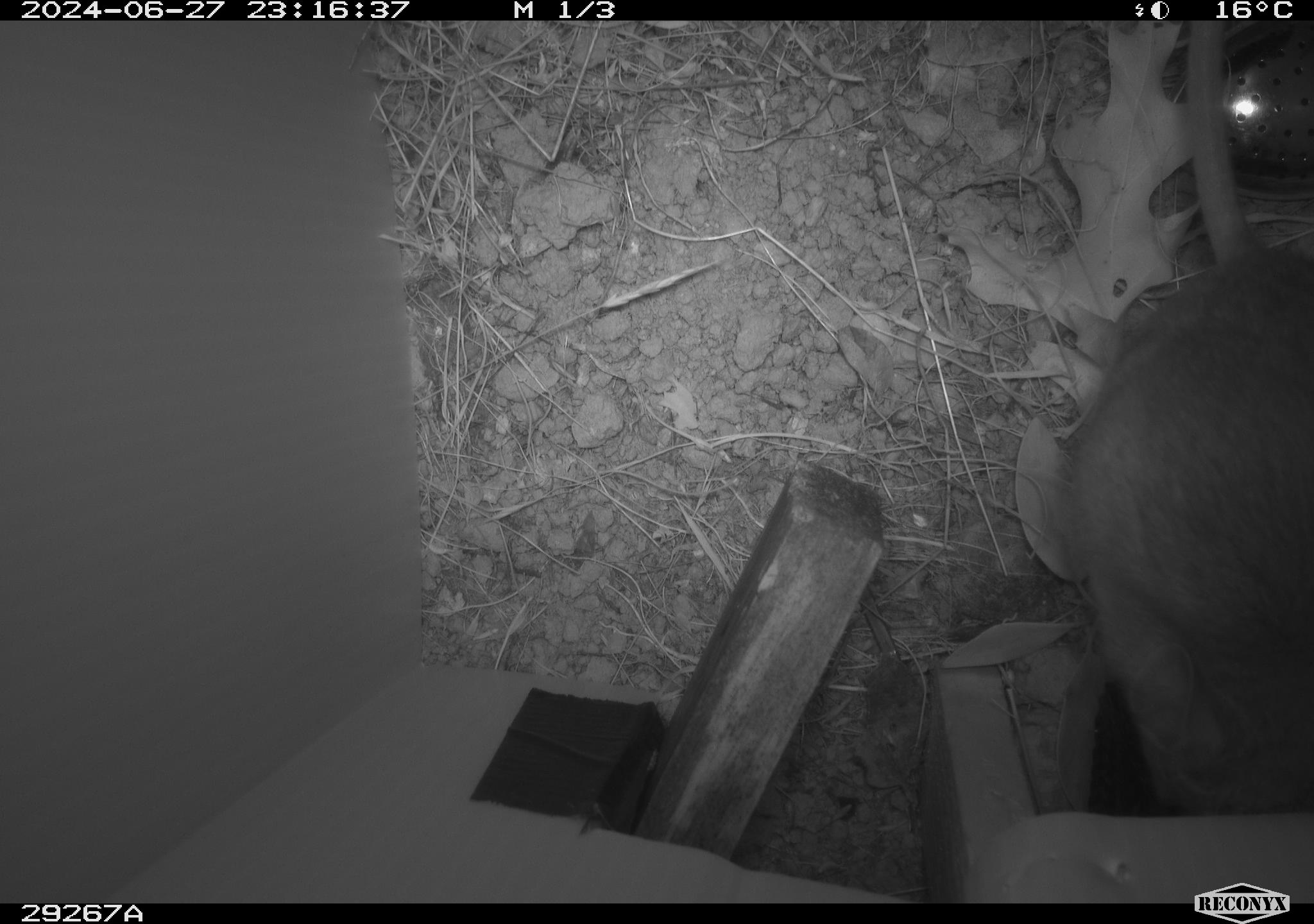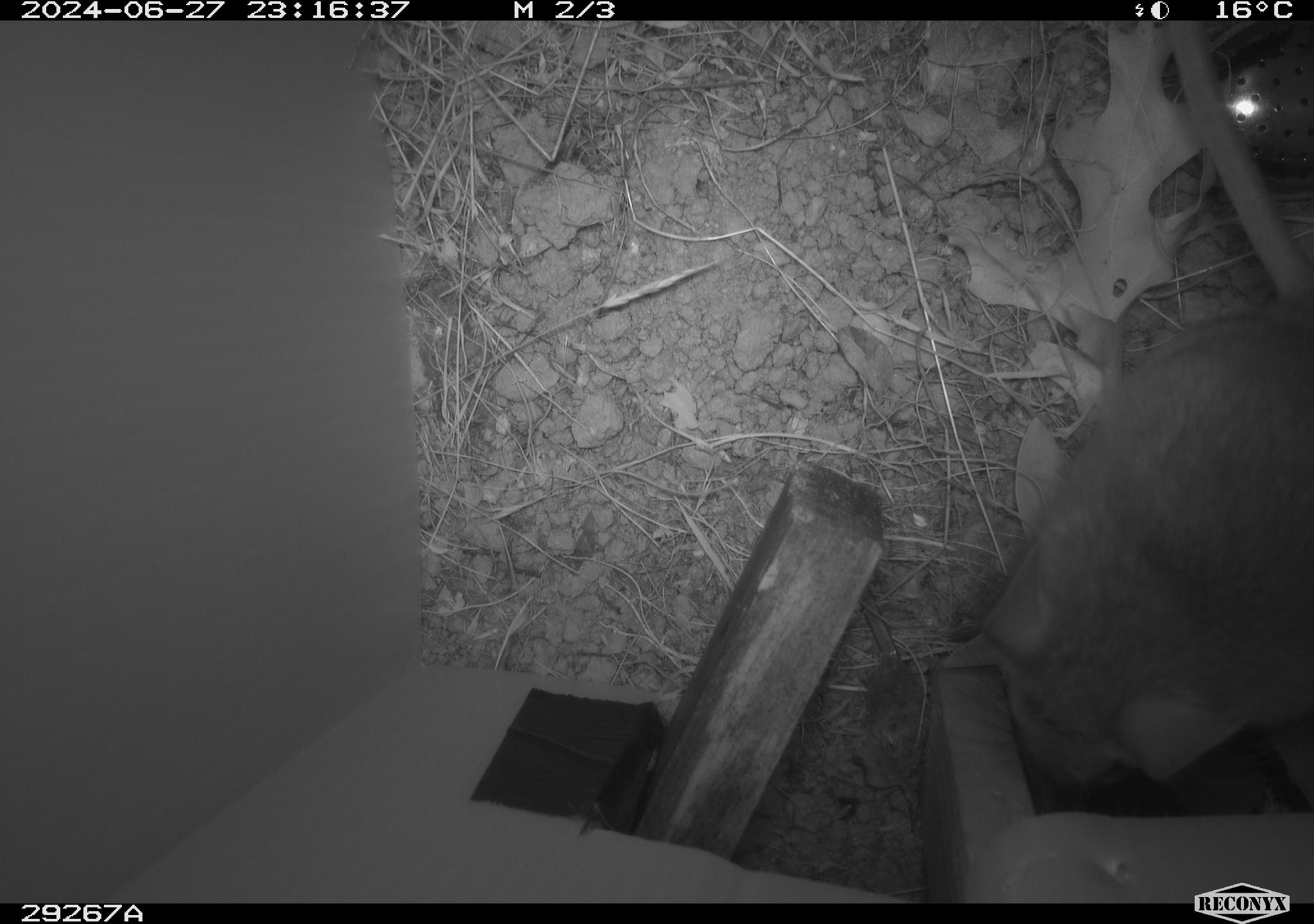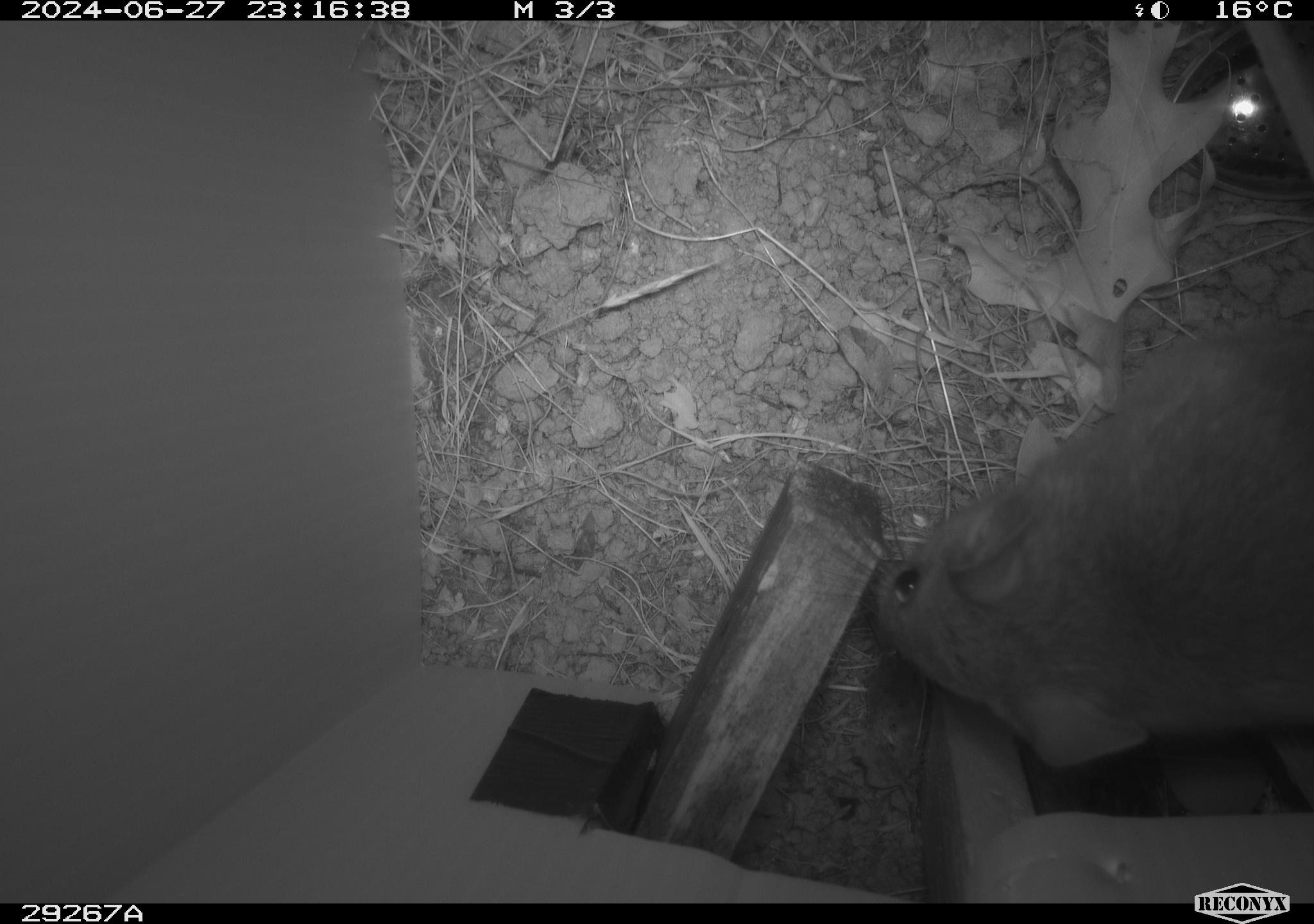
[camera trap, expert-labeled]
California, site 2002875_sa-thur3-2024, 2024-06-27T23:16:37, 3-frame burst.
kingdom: Animalia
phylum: Chordata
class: Mammalia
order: Rodentia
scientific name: Rodentia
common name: rodent